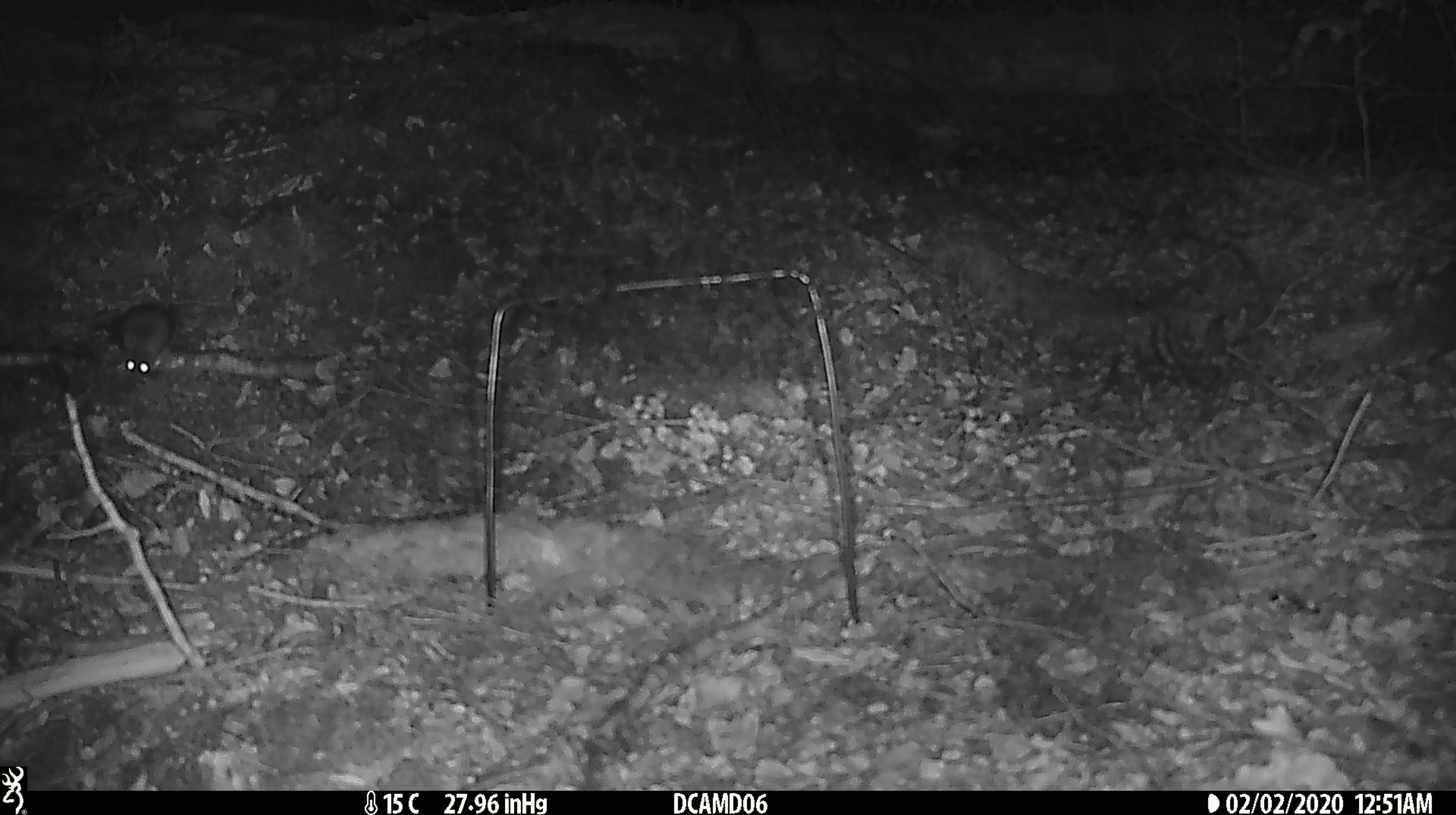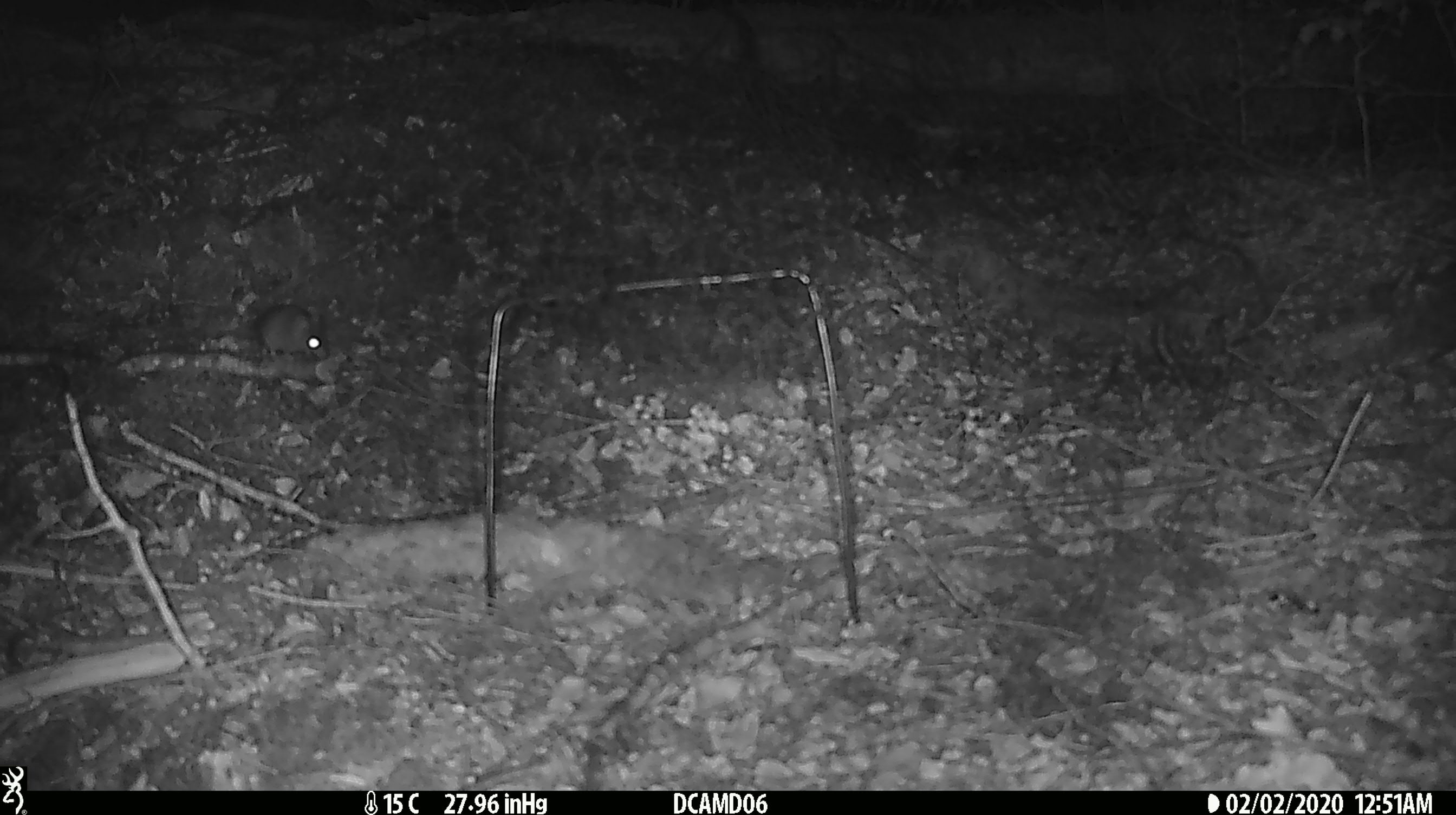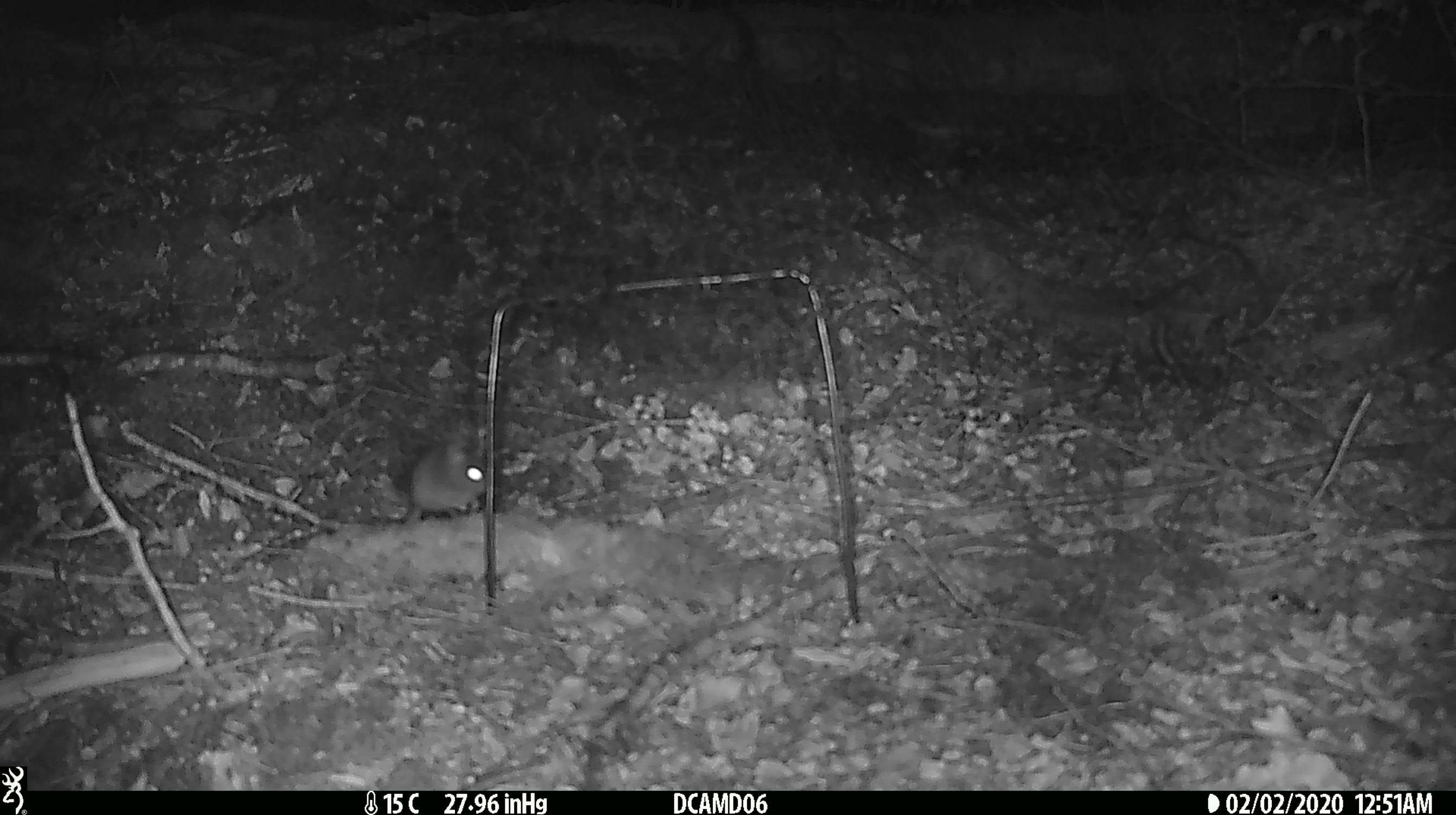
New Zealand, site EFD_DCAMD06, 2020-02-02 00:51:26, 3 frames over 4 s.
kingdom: Animalia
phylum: Chordata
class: Mammalia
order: Rodentia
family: Muridae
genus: Mus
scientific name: Mus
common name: mouse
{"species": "mouse (Mus)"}